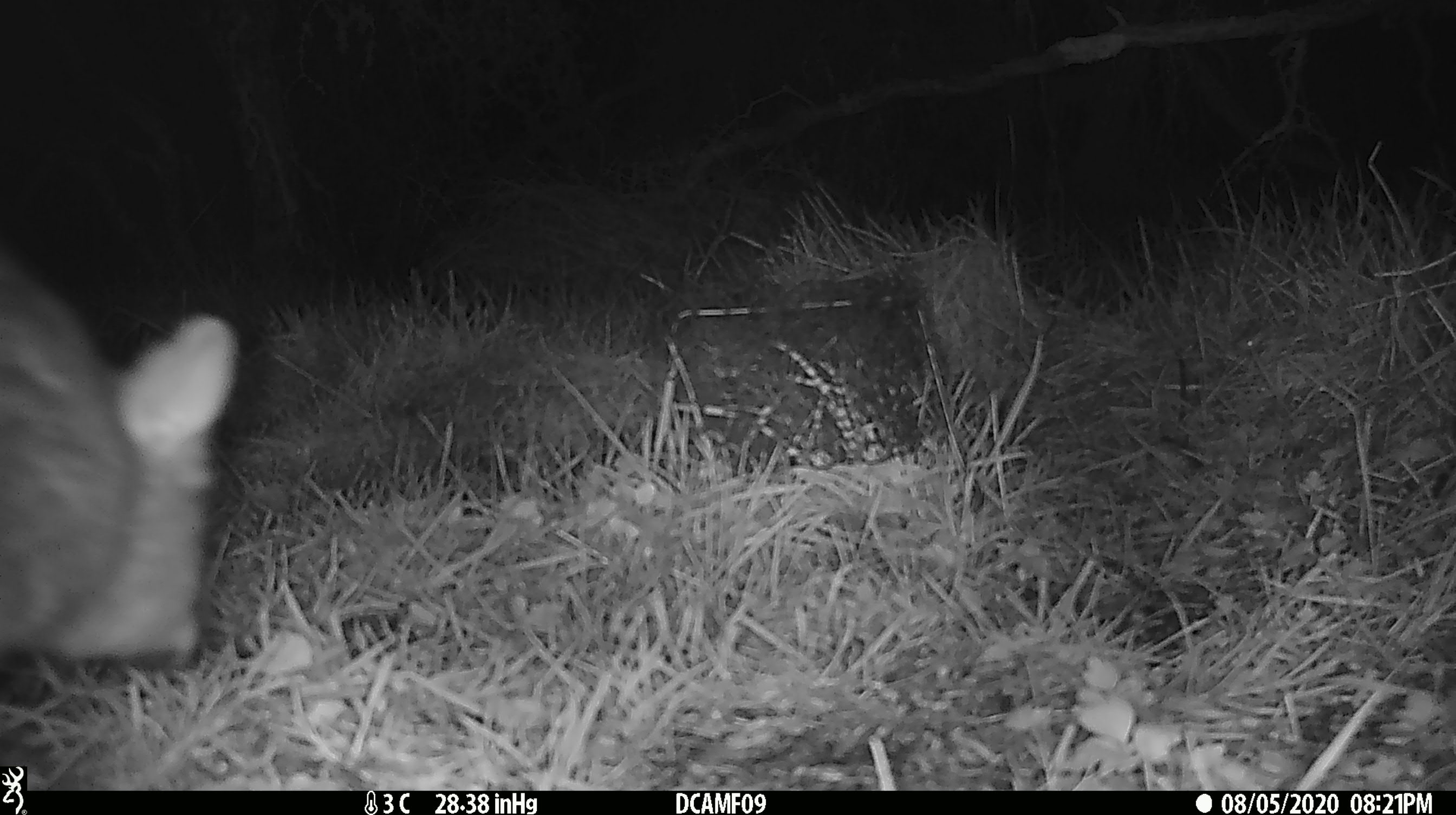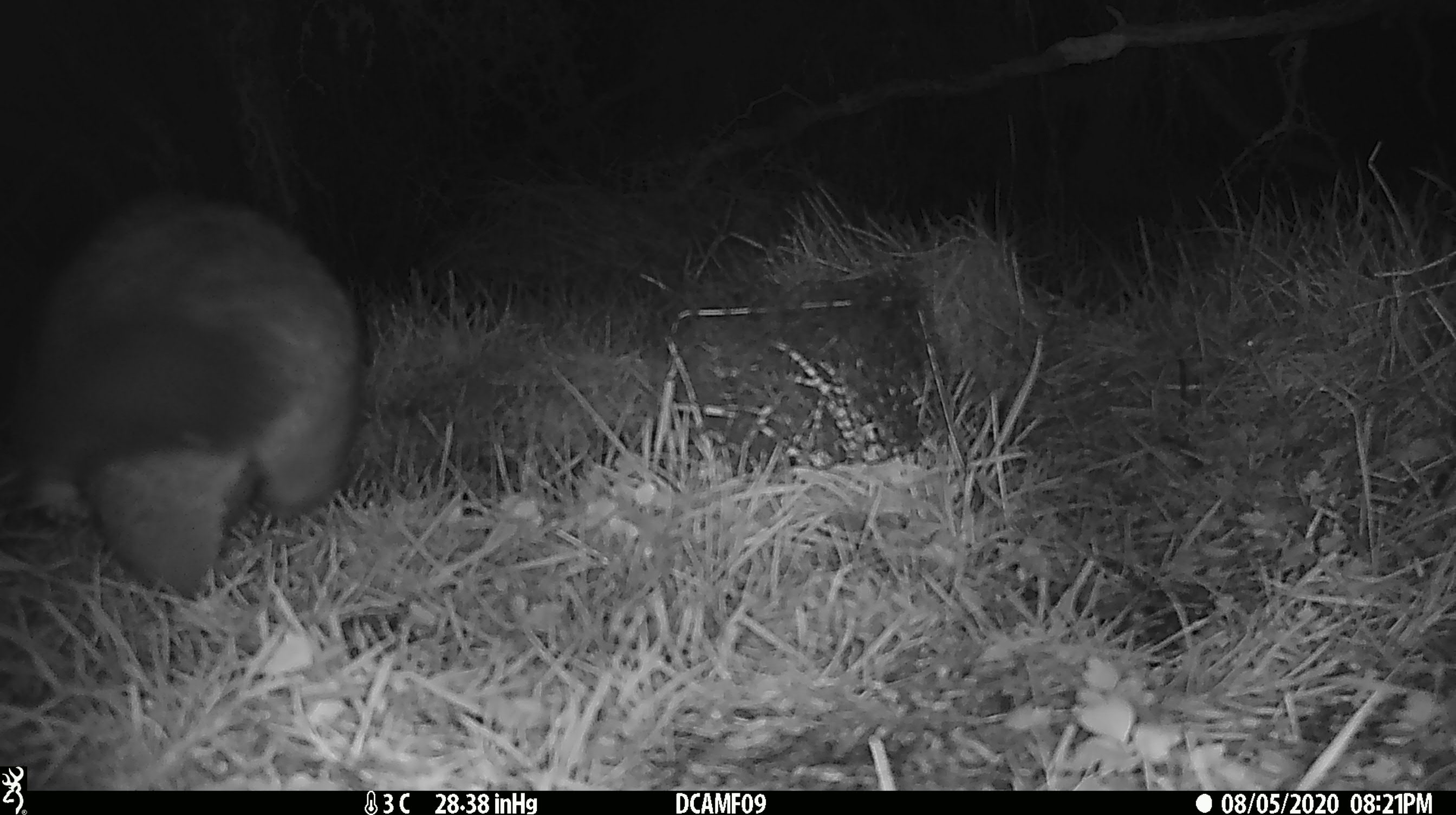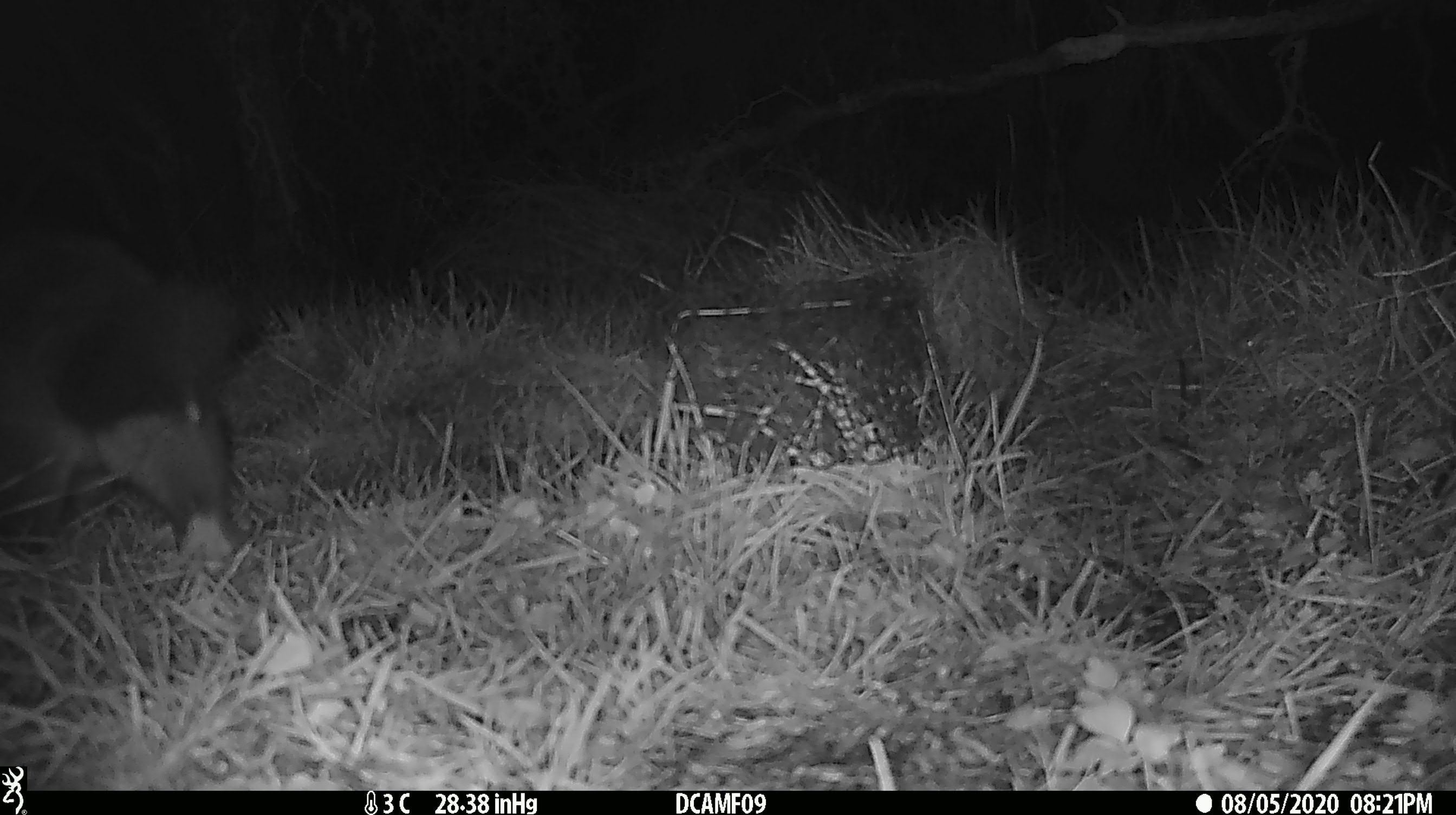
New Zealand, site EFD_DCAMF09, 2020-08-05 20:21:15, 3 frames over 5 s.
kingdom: Animalia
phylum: Chordata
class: Mammalia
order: Diprotodontia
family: Phalangeridae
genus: Trichosurus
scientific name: Trichosurus vulpecula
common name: common brushtail possum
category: possum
Possum (common brushtail possum) (Trichosurus vulpecula).